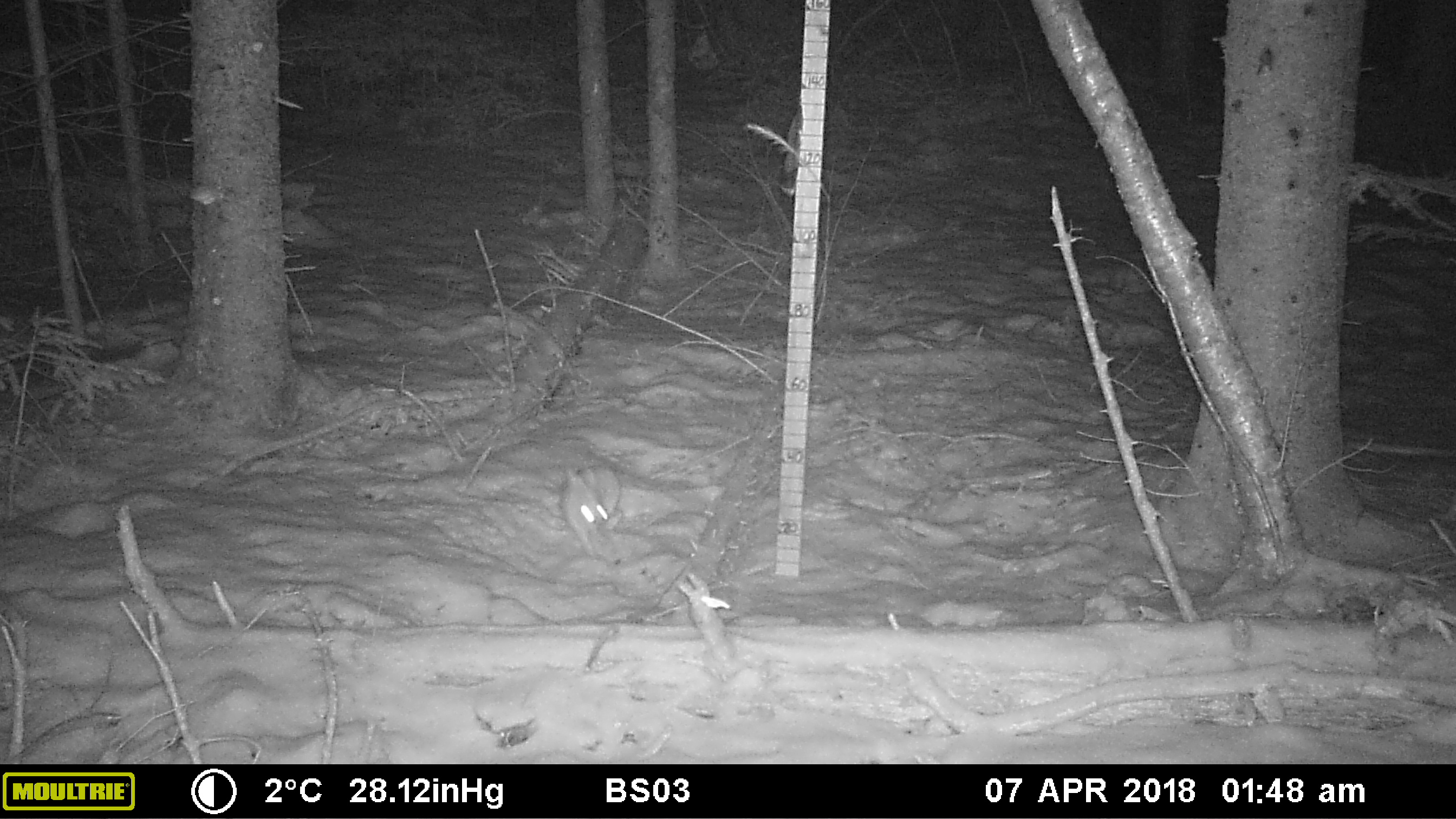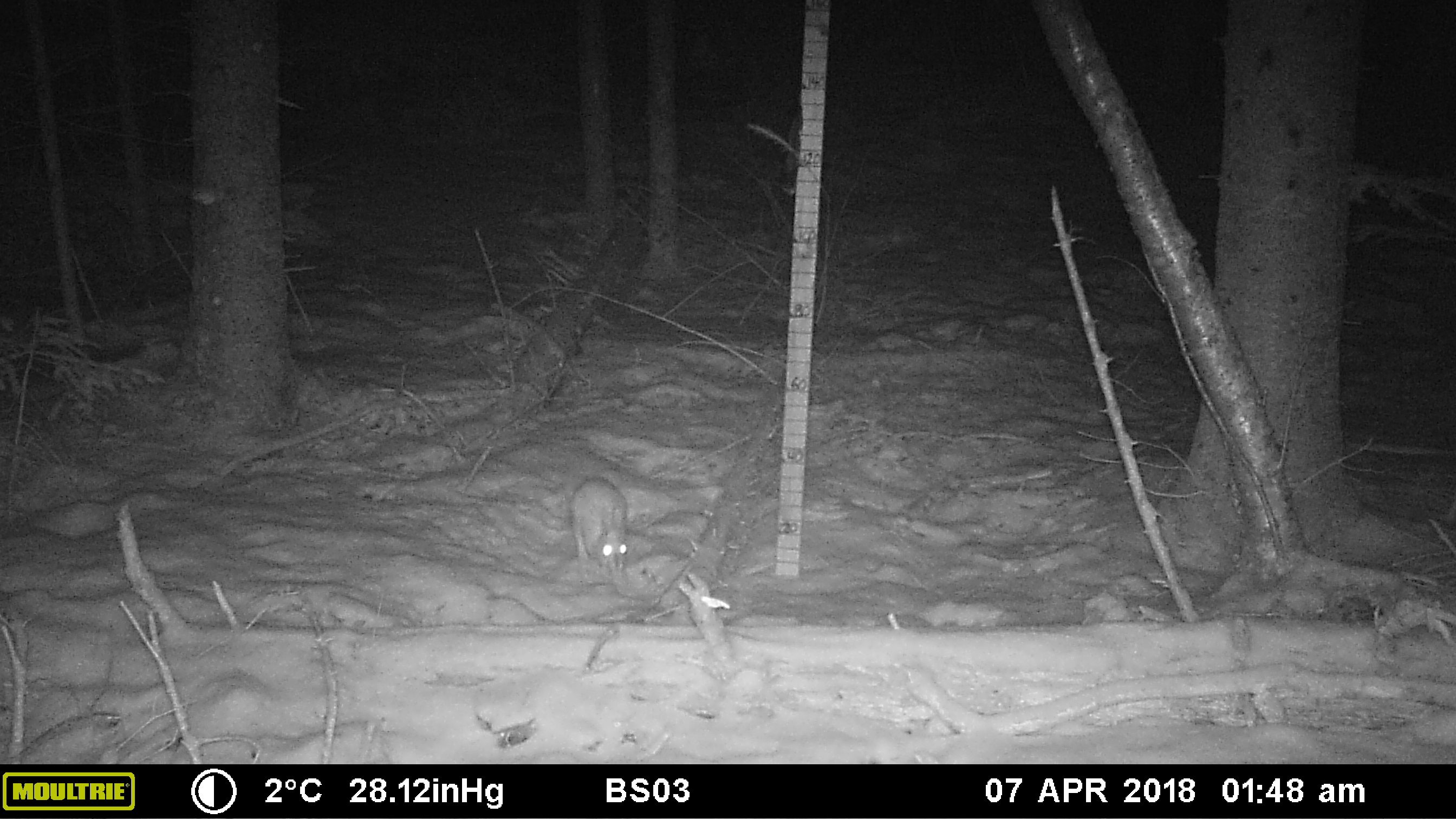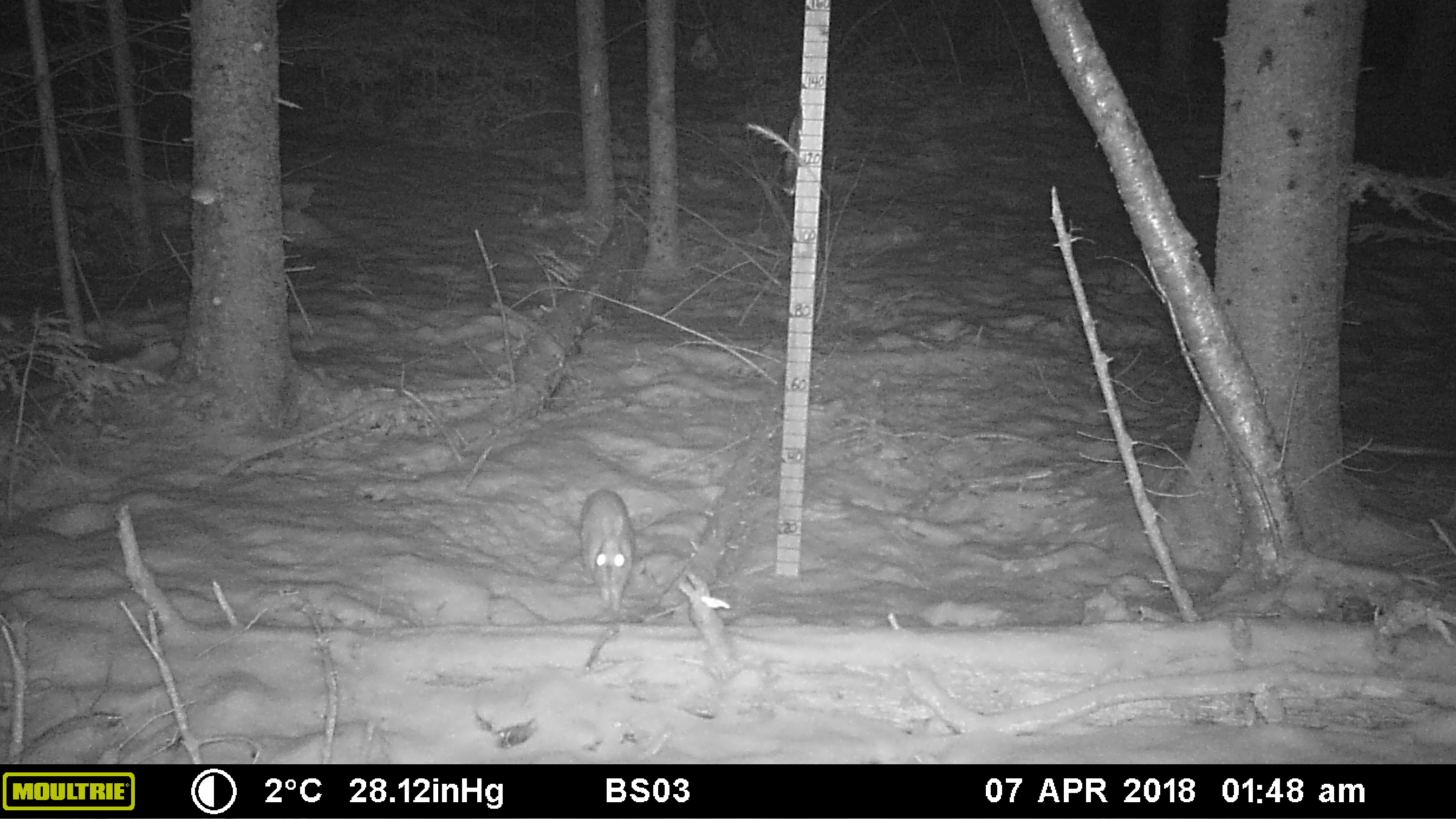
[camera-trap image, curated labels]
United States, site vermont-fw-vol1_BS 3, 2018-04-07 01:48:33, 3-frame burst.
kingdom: Animalia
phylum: Chordata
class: Mammalia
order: Lagomorpha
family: Leporidae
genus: Lepus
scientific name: Lepus americanus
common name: snowshoe hare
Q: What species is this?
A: Snowshoe hare (Lepus americanus).